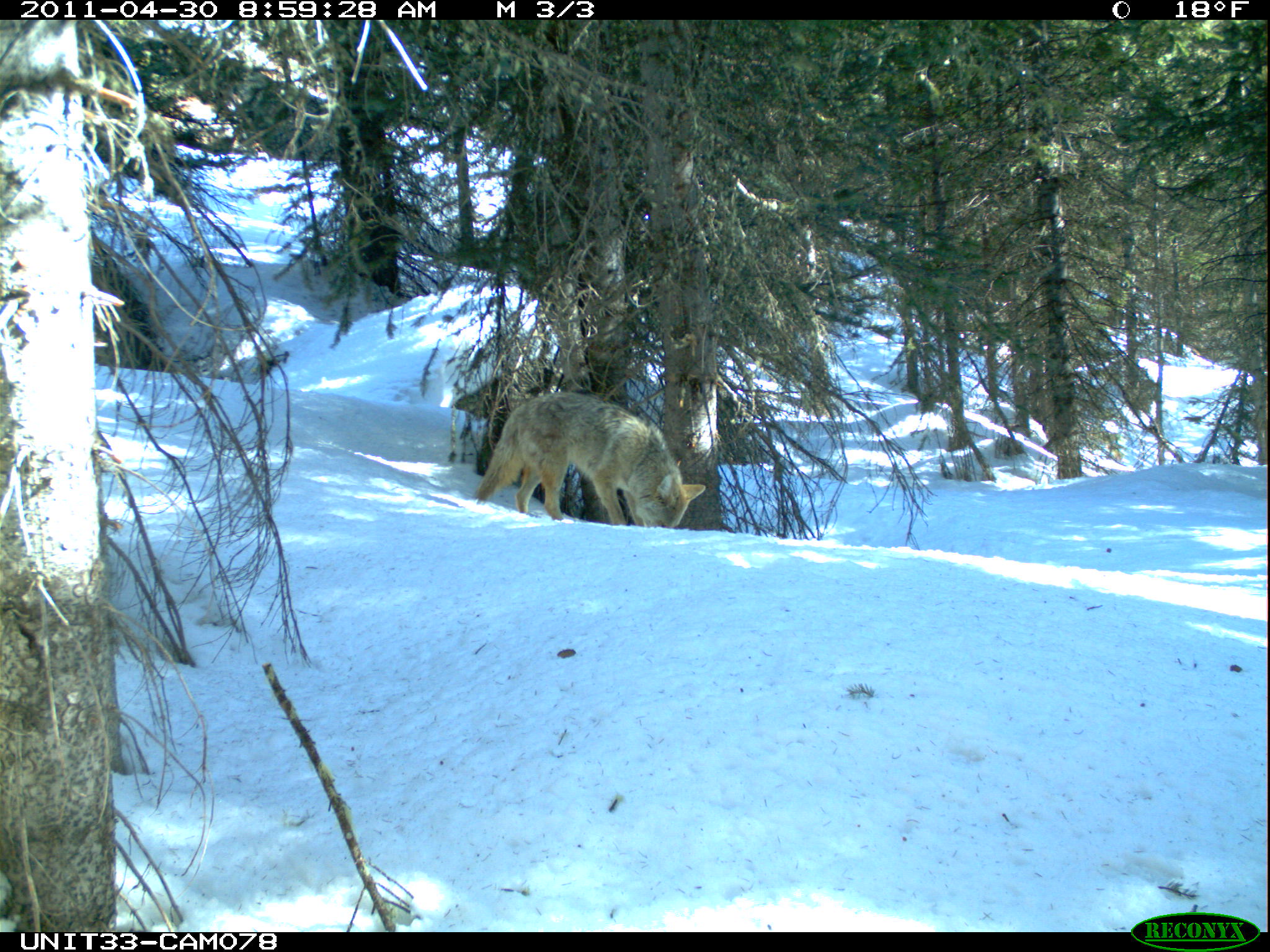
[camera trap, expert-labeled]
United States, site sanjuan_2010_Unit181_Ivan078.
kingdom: Animalia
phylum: Chordata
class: Mammalia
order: Carnivora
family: Canidae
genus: Canis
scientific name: Canis latrans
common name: coyote